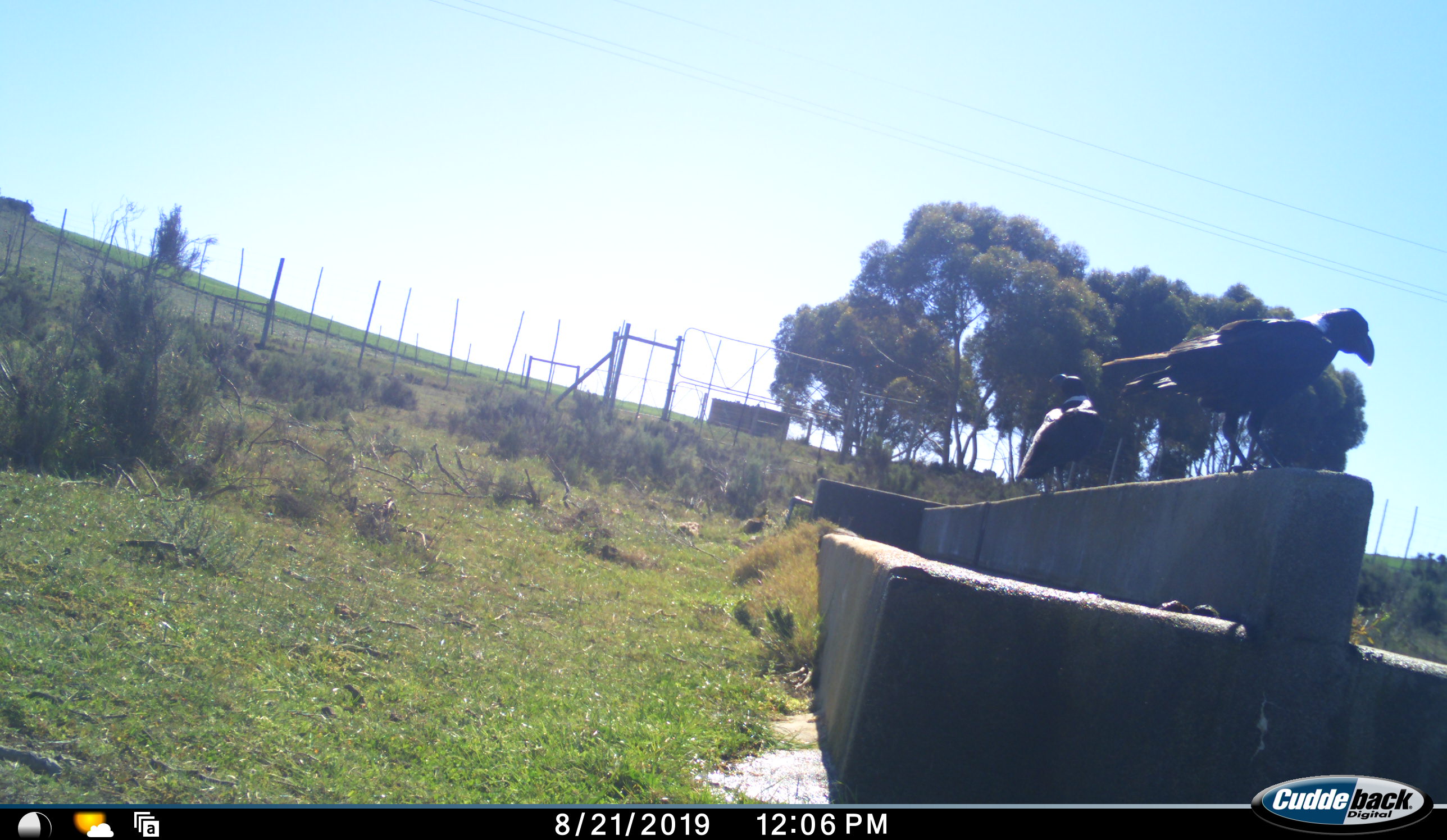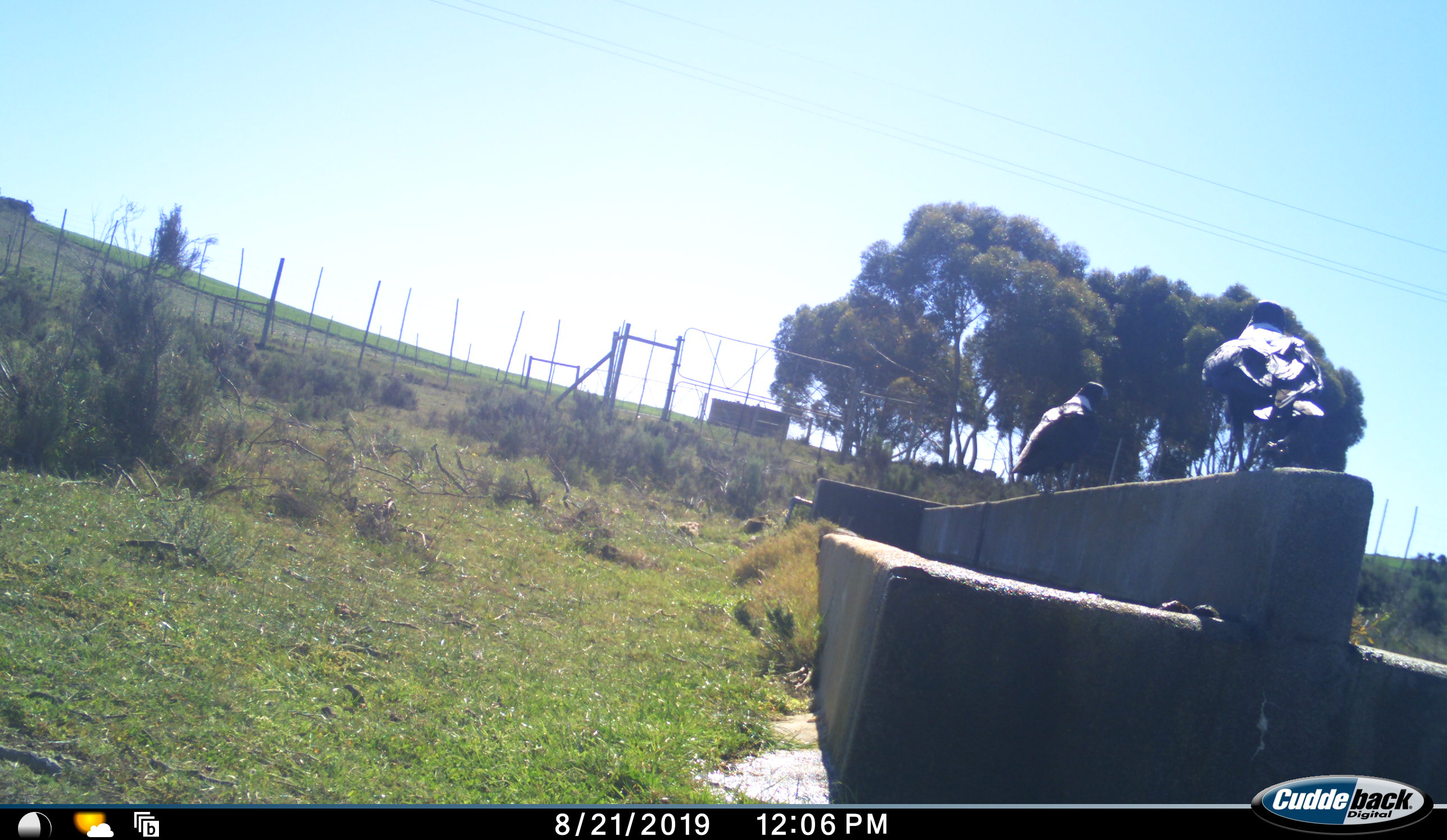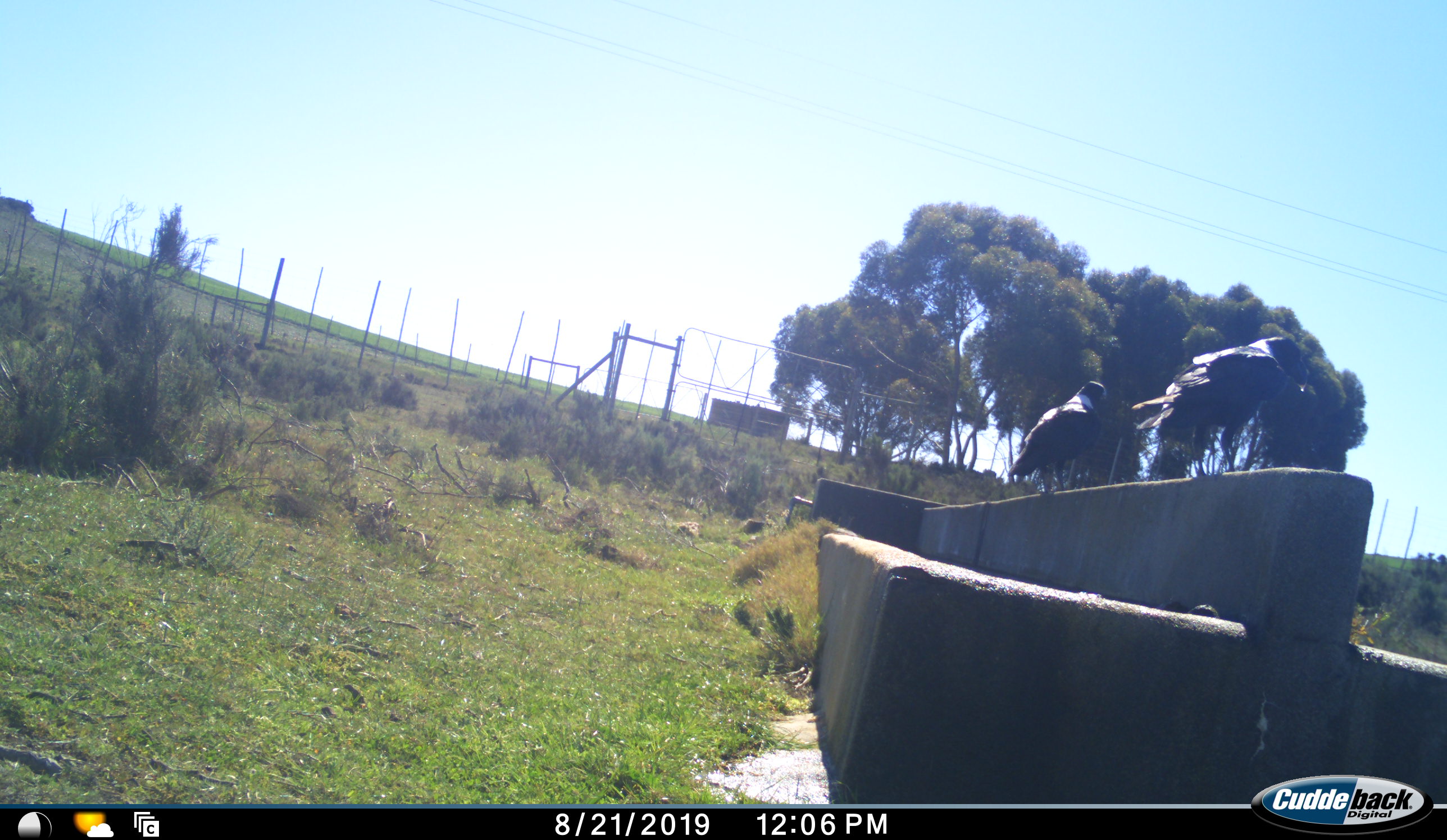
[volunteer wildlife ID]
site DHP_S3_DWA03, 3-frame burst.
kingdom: Animalia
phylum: Chordata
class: Aves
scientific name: Aves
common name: bird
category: birdother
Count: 2.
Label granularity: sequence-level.